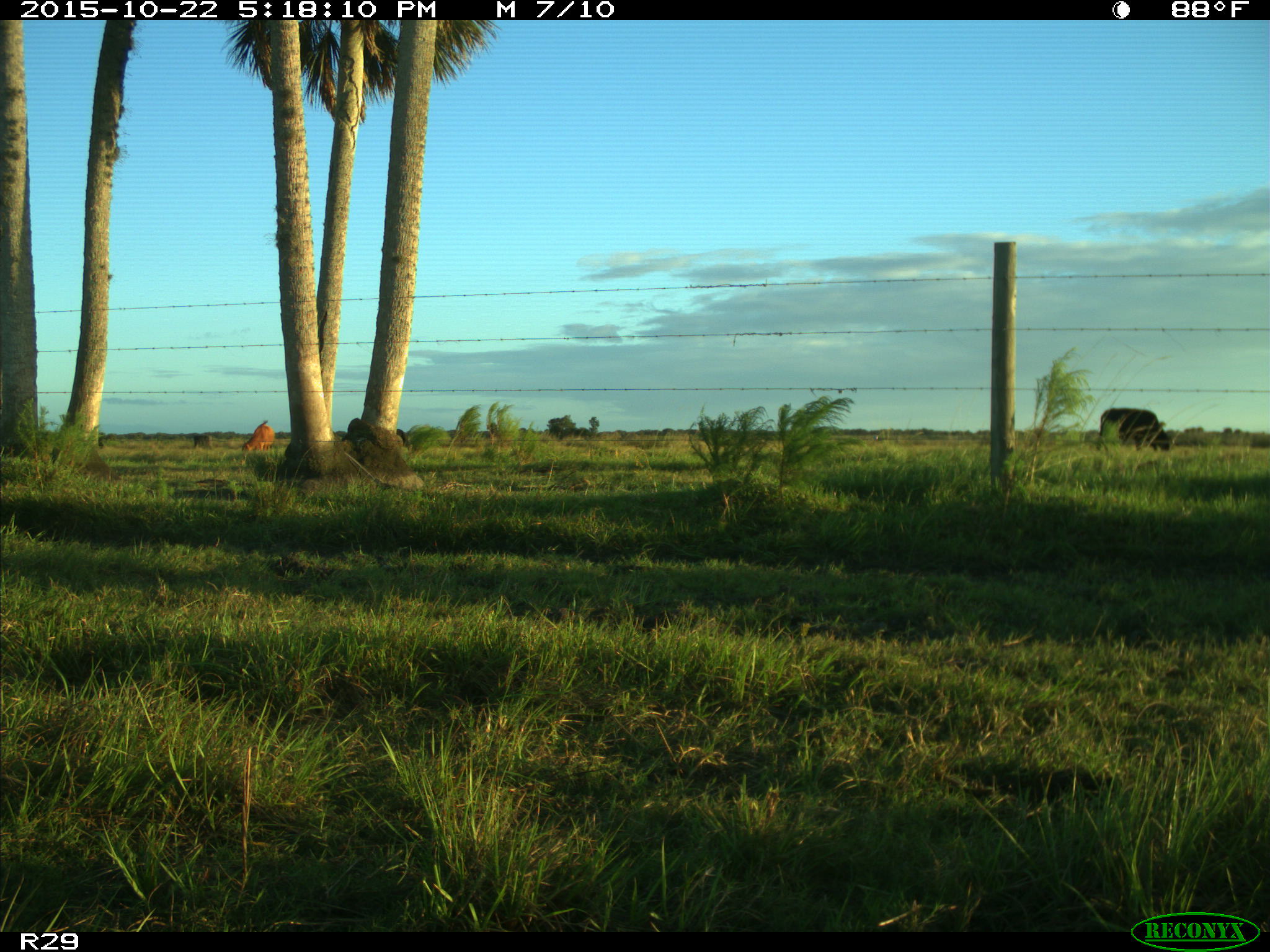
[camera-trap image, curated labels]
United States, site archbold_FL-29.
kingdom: Animalia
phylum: Chordata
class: Mammalia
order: Artiodactyla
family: Bovidae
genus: Bos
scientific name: Bos taurus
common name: domestic cow